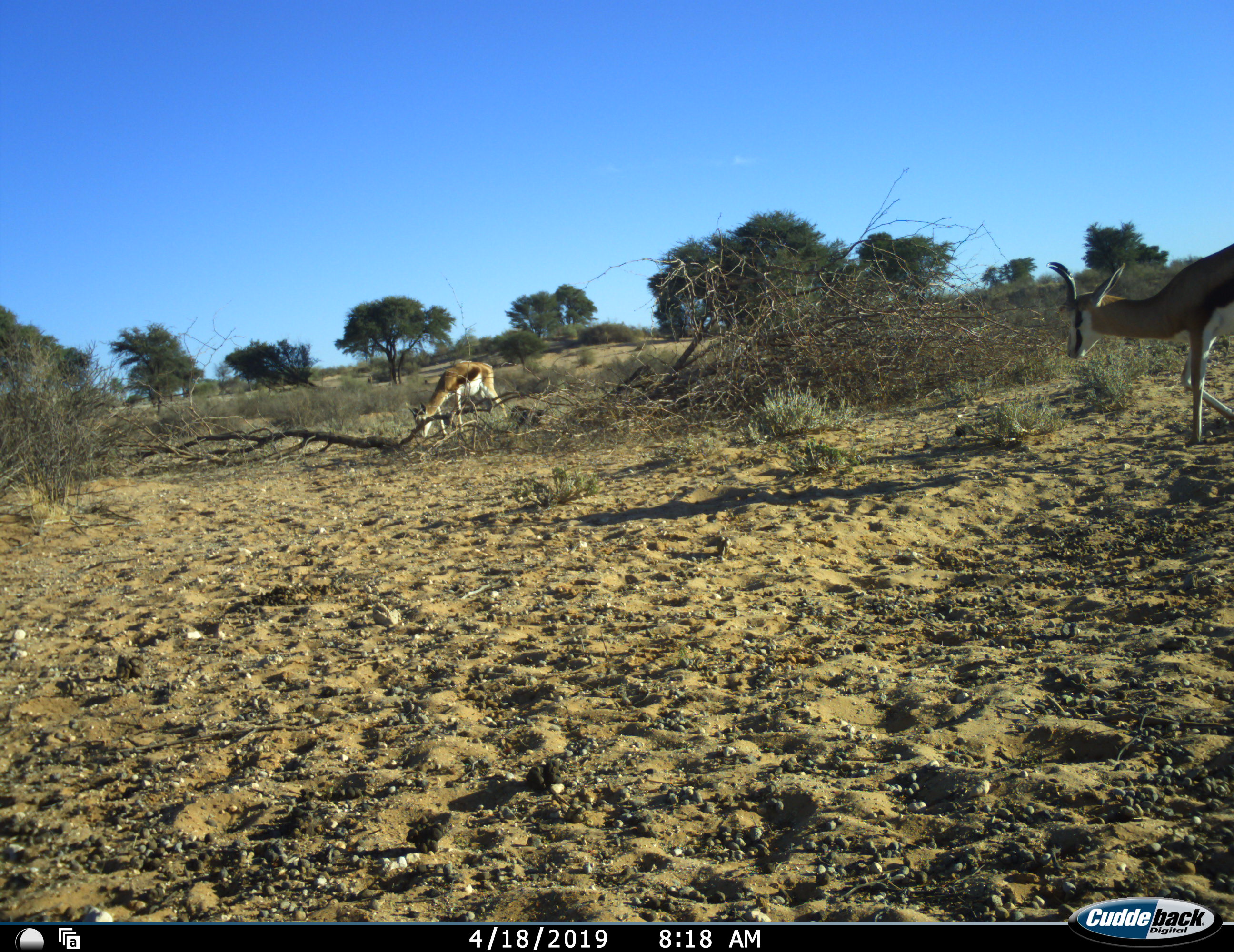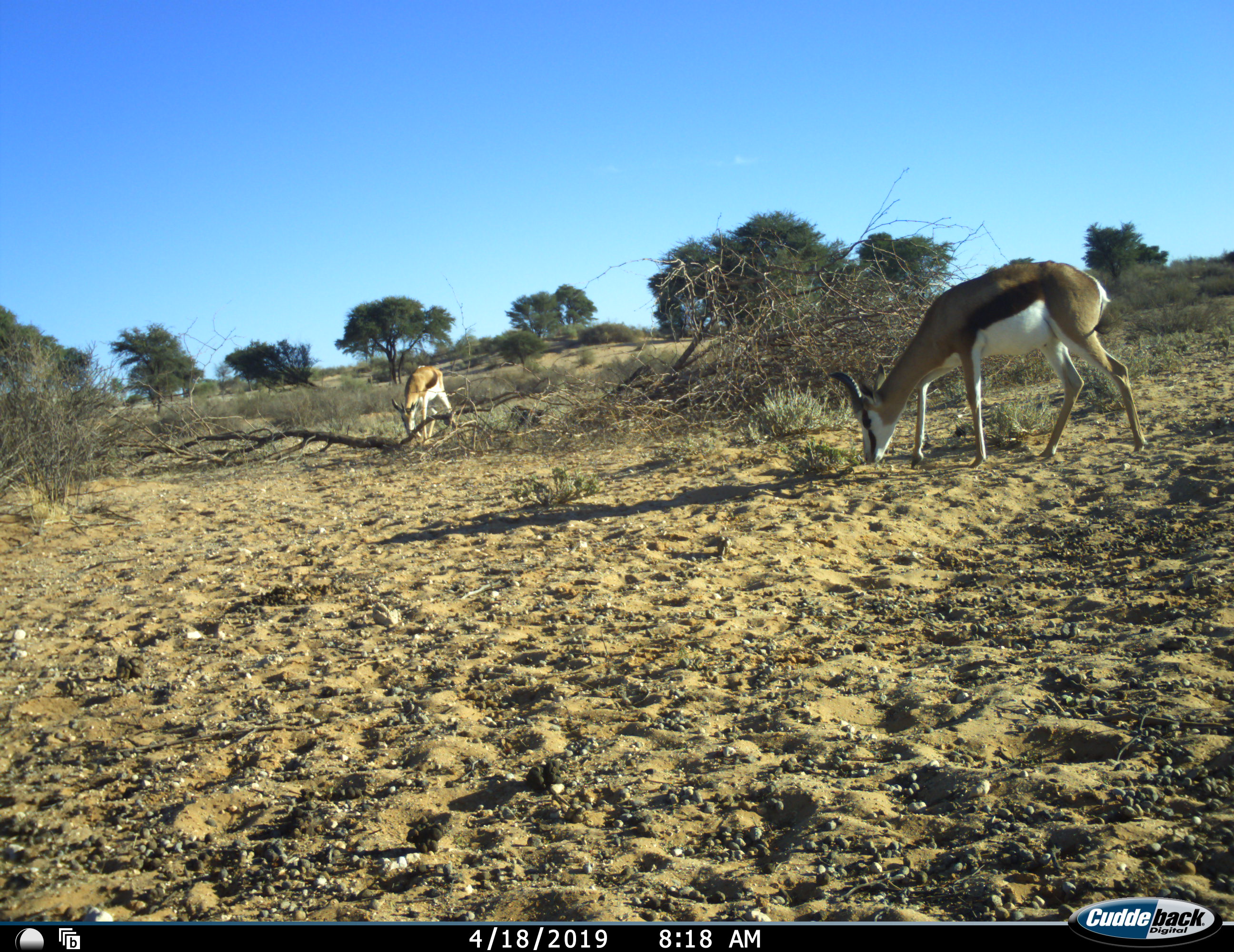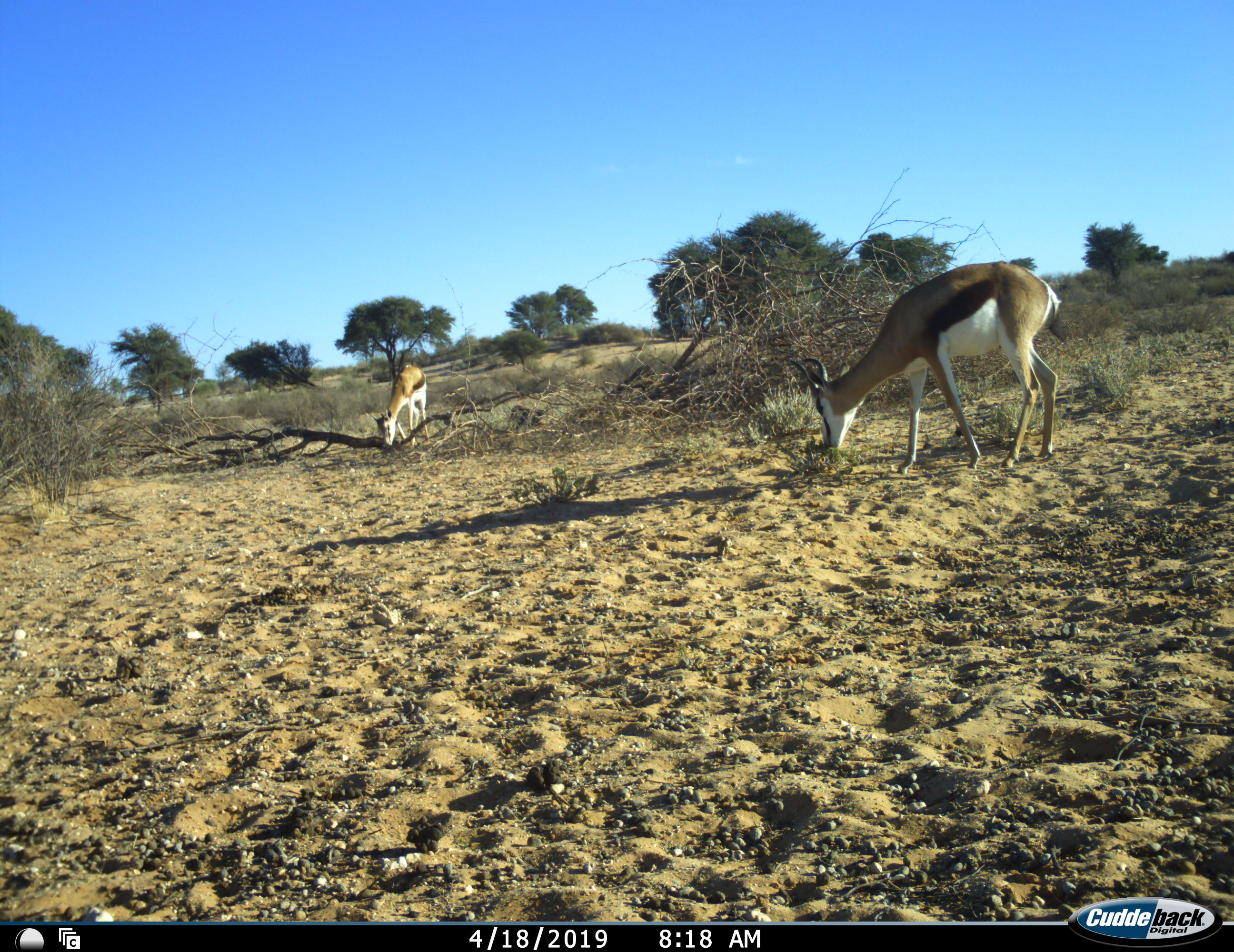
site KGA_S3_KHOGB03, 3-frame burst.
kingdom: Animalia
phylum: Chordata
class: Mammalia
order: Artiodactyla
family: Bovidae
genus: Antidorcas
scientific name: Antidorcas marsupialis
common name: springbok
Springbok (Antidorcas marsupialis), count 2. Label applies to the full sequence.